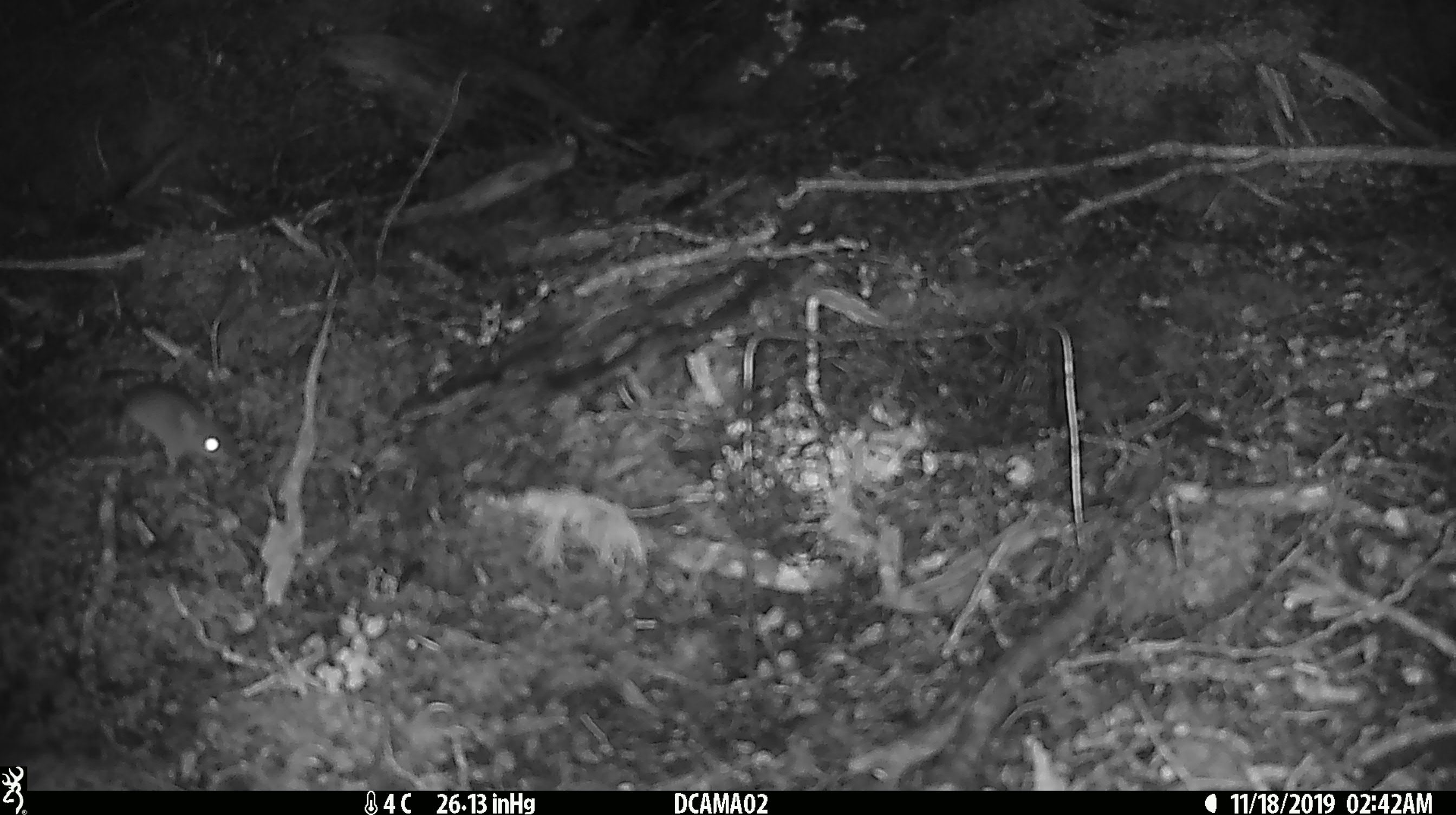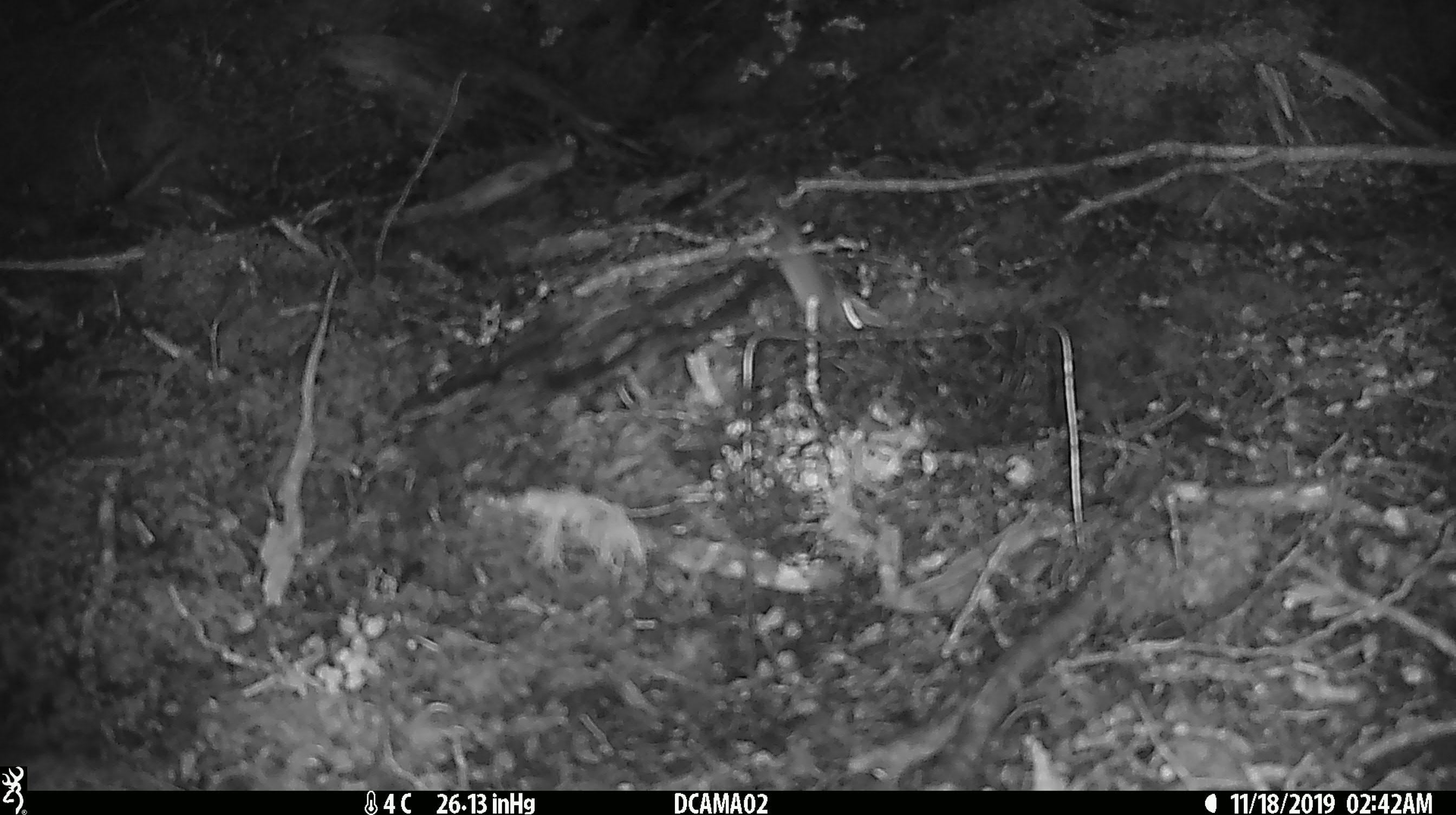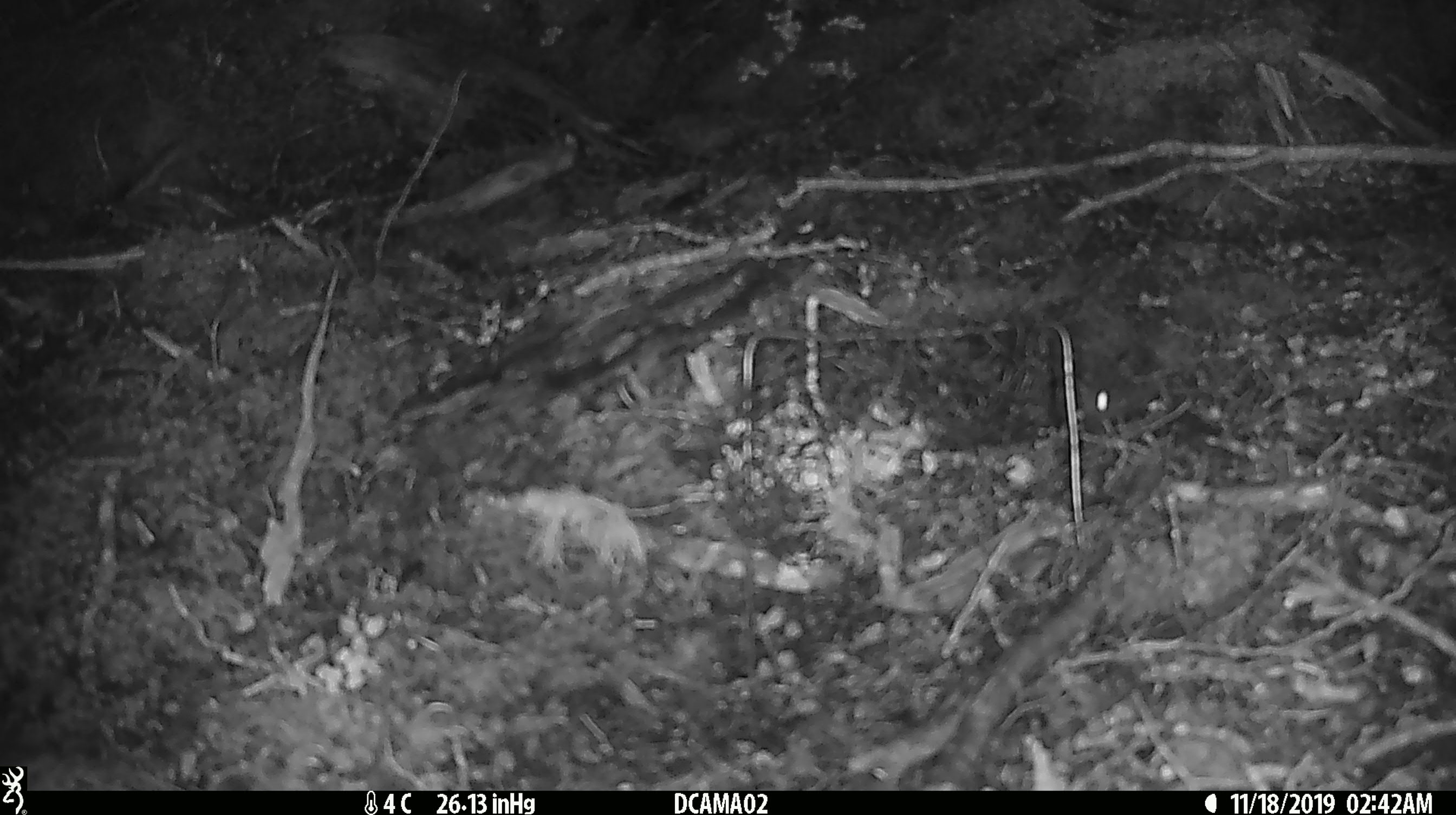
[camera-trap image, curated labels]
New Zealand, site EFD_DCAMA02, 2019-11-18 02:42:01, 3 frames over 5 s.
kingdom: Animalia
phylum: Chordata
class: Mammalia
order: Rodentia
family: Muridae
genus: Mus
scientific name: Mus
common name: mouse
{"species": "mouse (Mus)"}